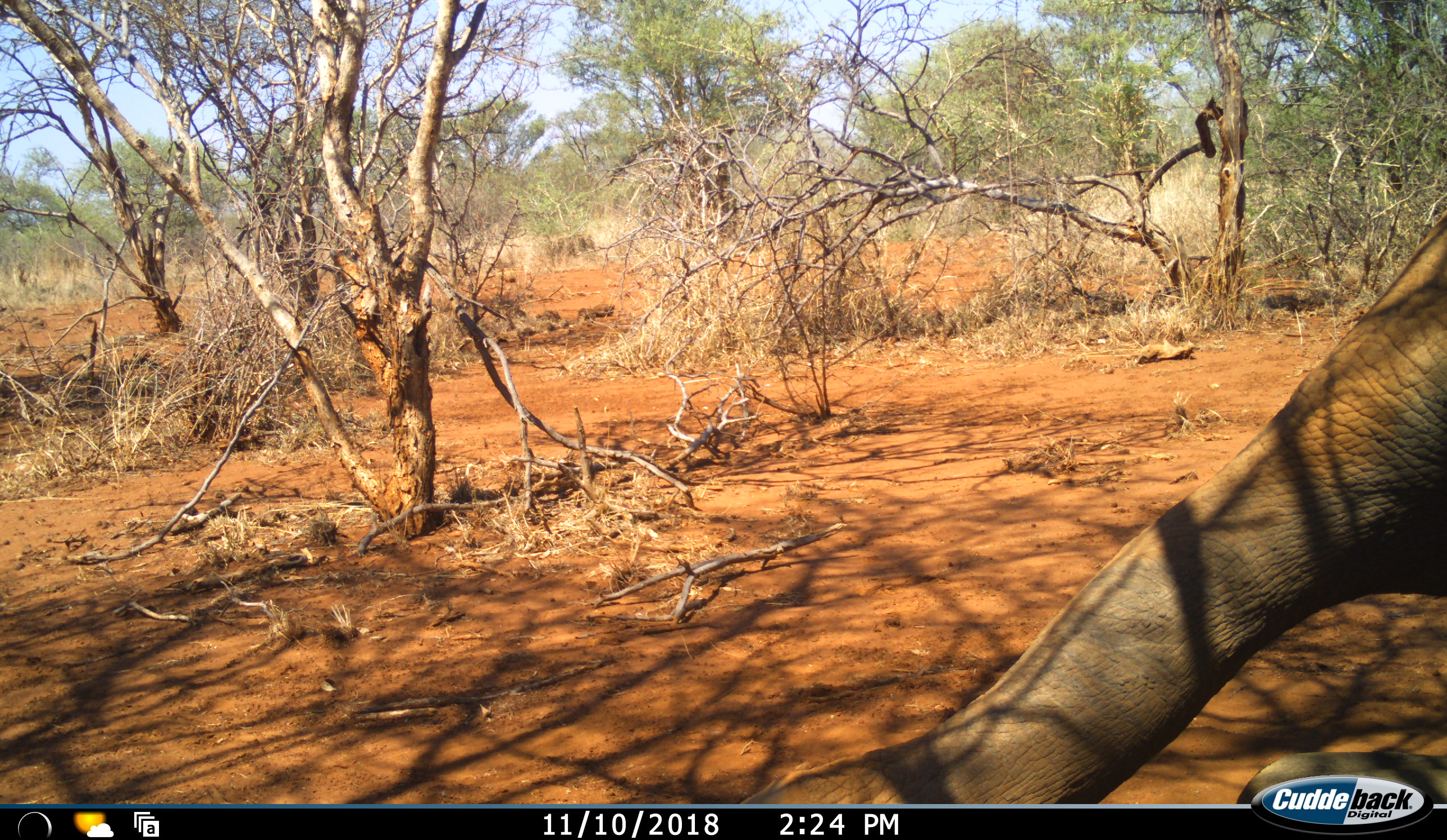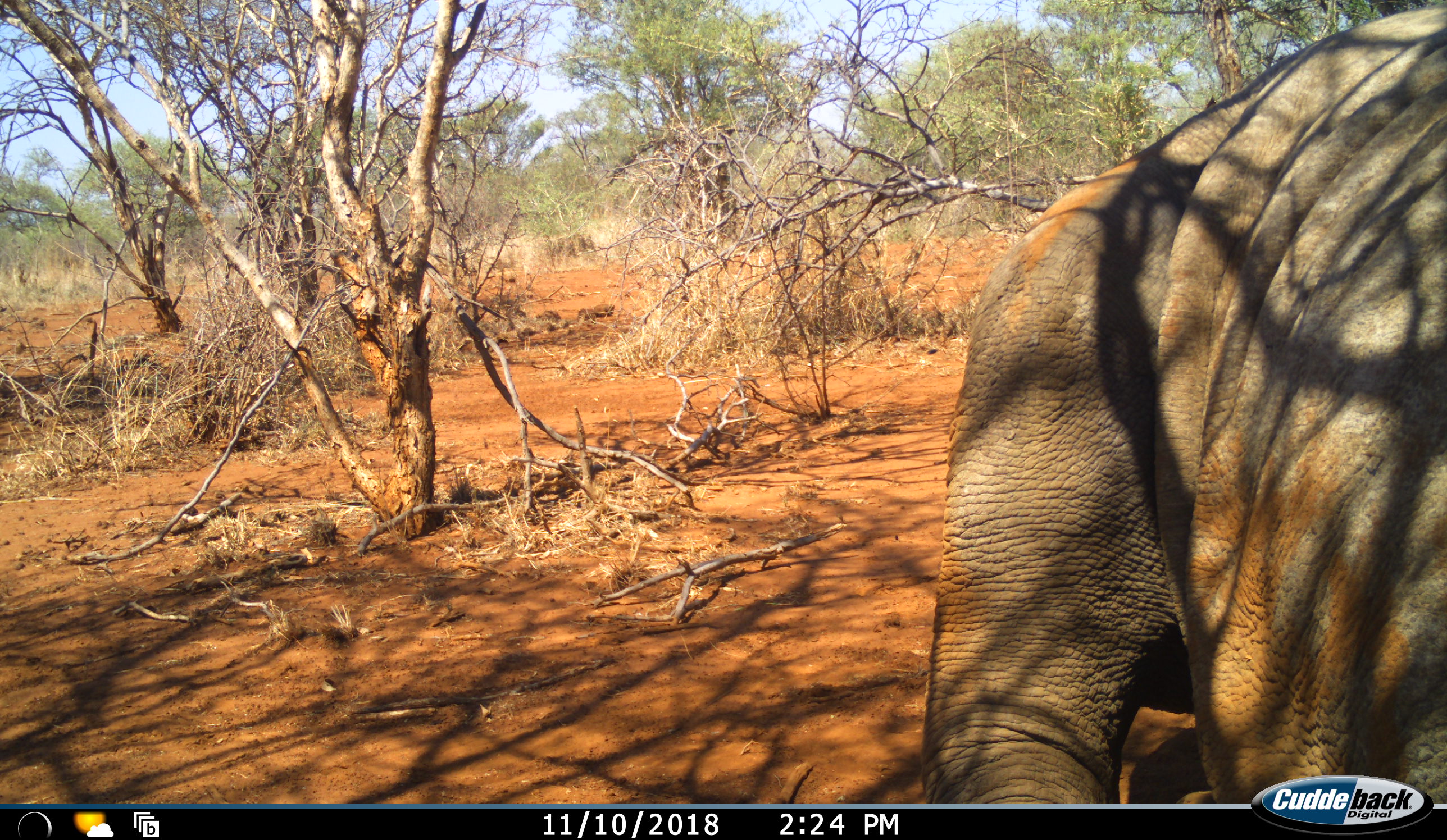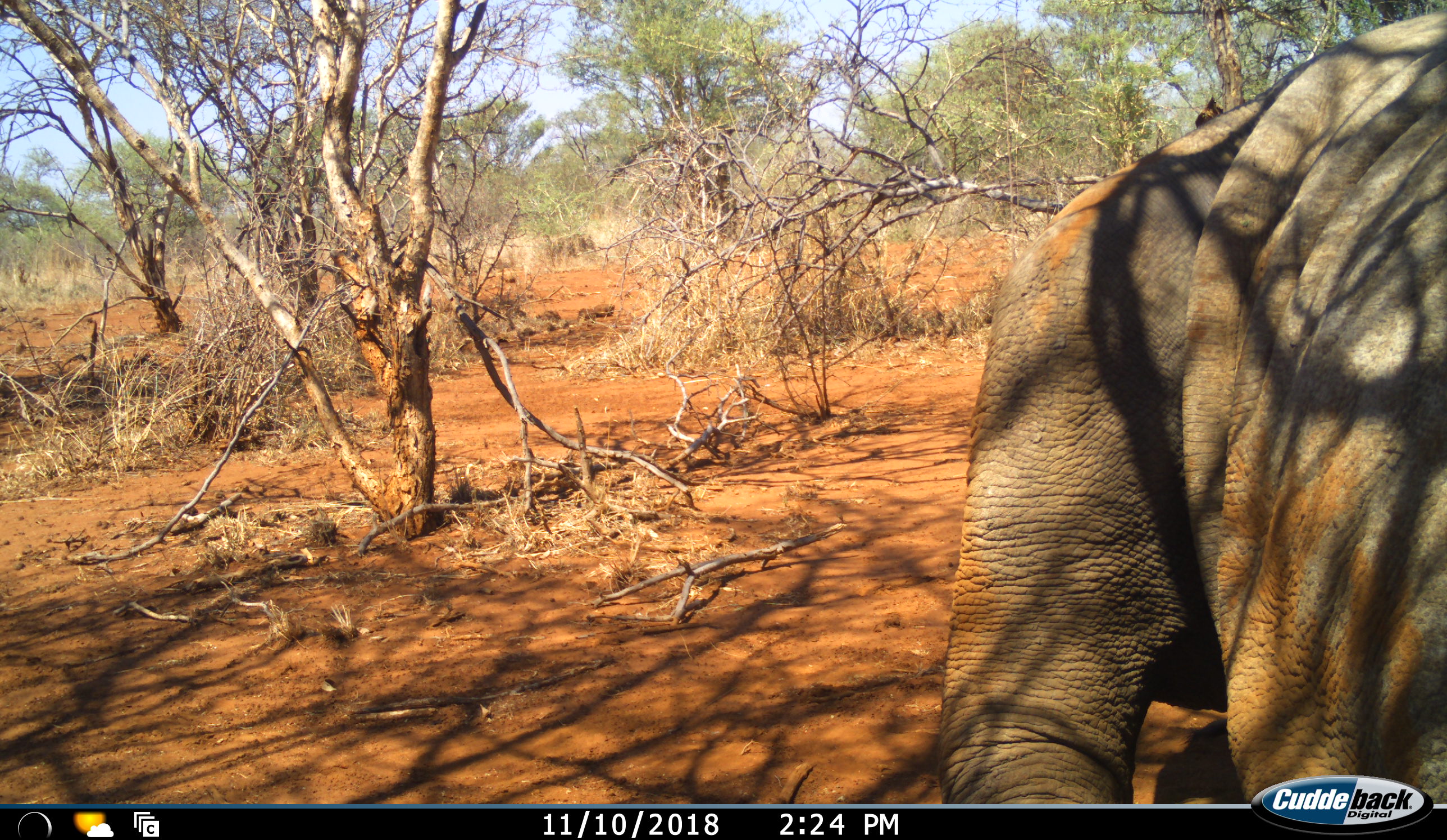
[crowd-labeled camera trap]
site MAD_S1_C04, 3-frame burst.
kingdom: Animalia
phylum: Chordata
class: Mammalia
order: Proboscidea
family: Elephantidae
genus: Loxodonta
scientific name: Loxodonta africana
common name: african bush elephant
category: elephant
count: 1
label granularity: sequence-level